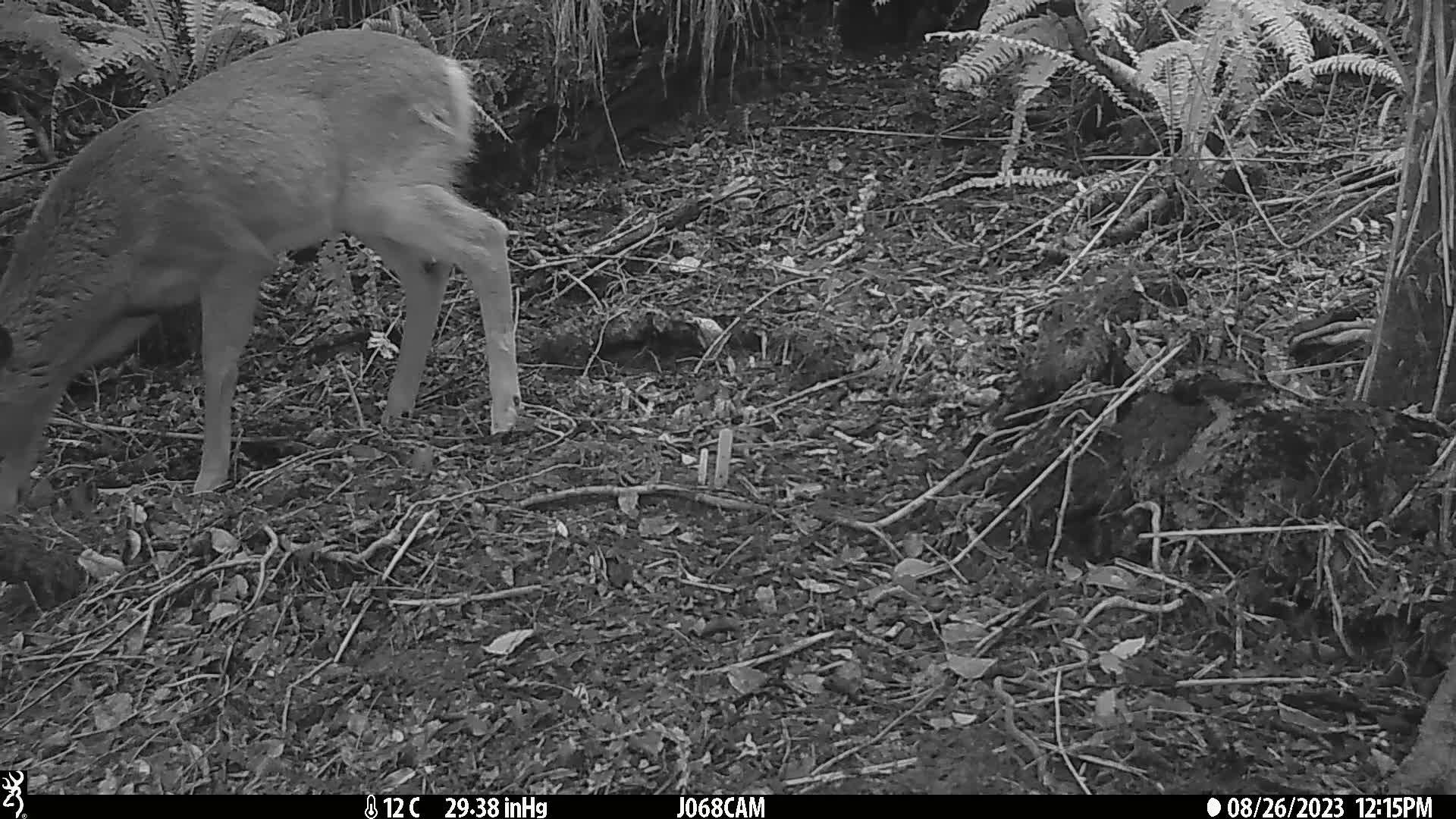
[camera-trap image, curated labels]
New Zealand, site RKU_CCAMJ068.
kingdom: Animalia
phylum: Chordata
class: Mammalia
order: Artiodactyla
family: Cervidae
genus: Odocoileus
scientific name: Odocoileus virginianus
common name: white-tailed deer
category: white tailed deer